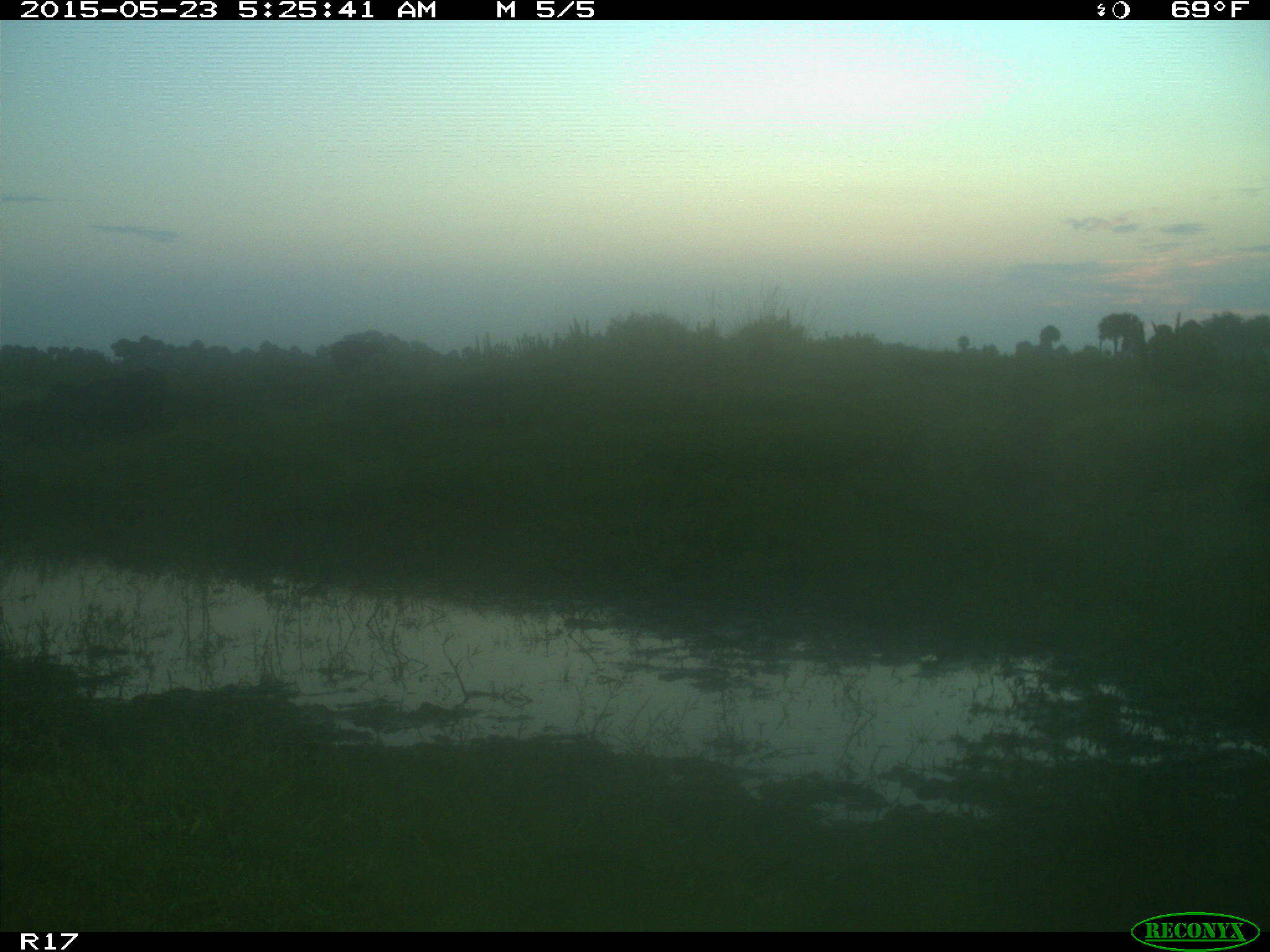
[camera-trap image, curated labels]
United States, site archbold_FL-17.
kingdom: Animalia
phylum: Chordata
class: Mammalia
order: Artiodactyla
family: Bovidae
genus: Bos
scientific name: Bos taurus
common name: domestic cow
Bos taurus (domestic cow).